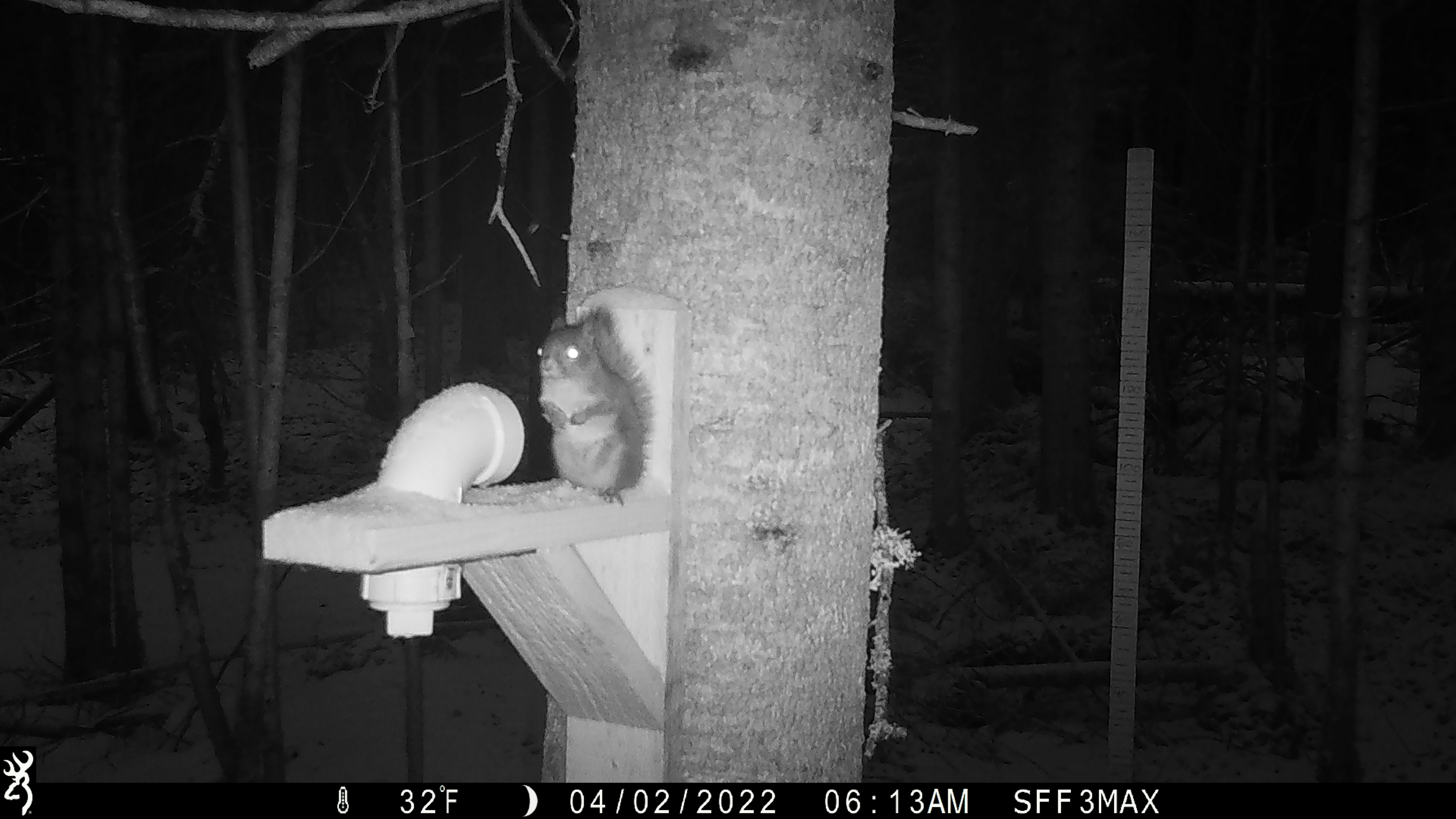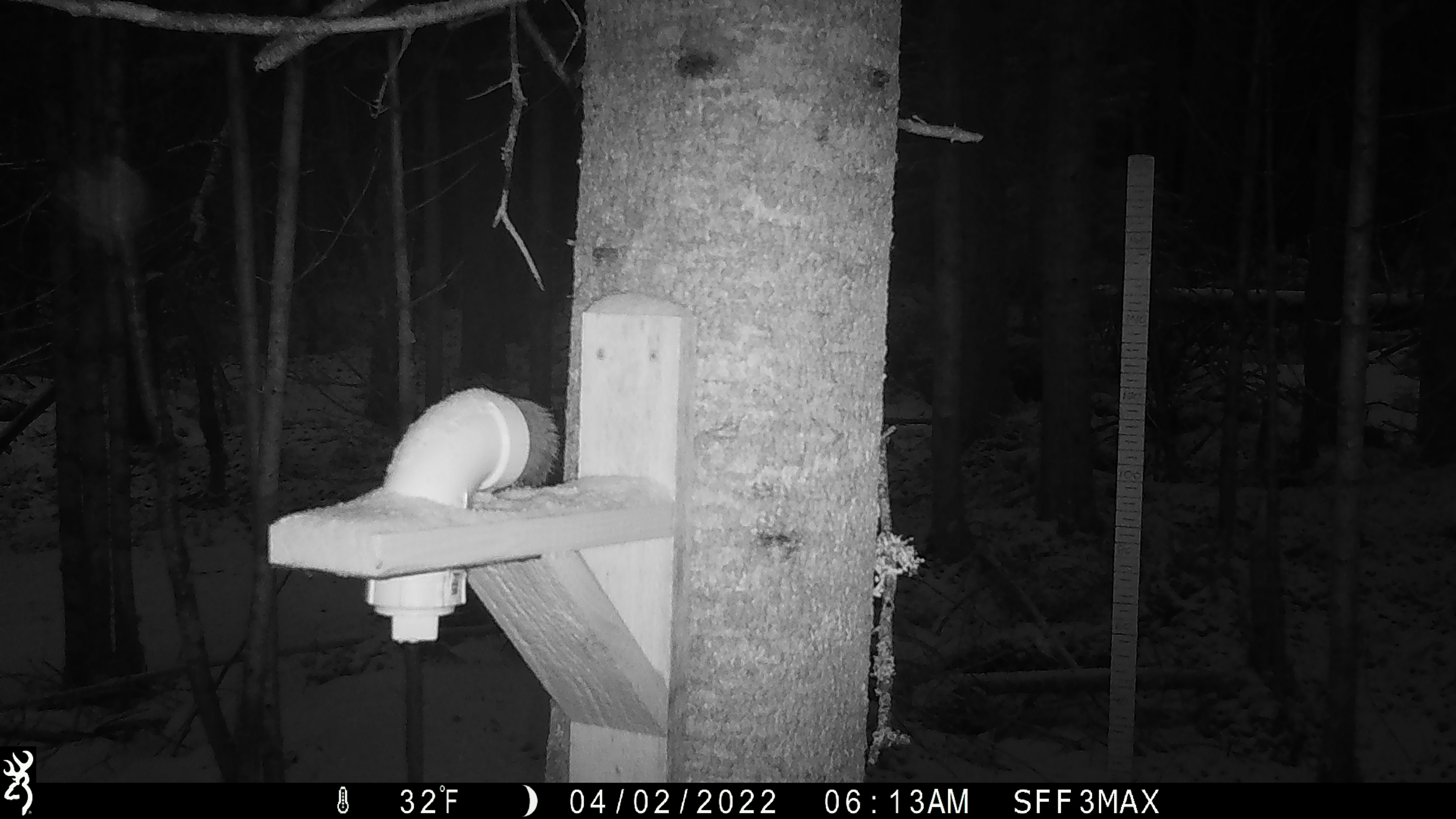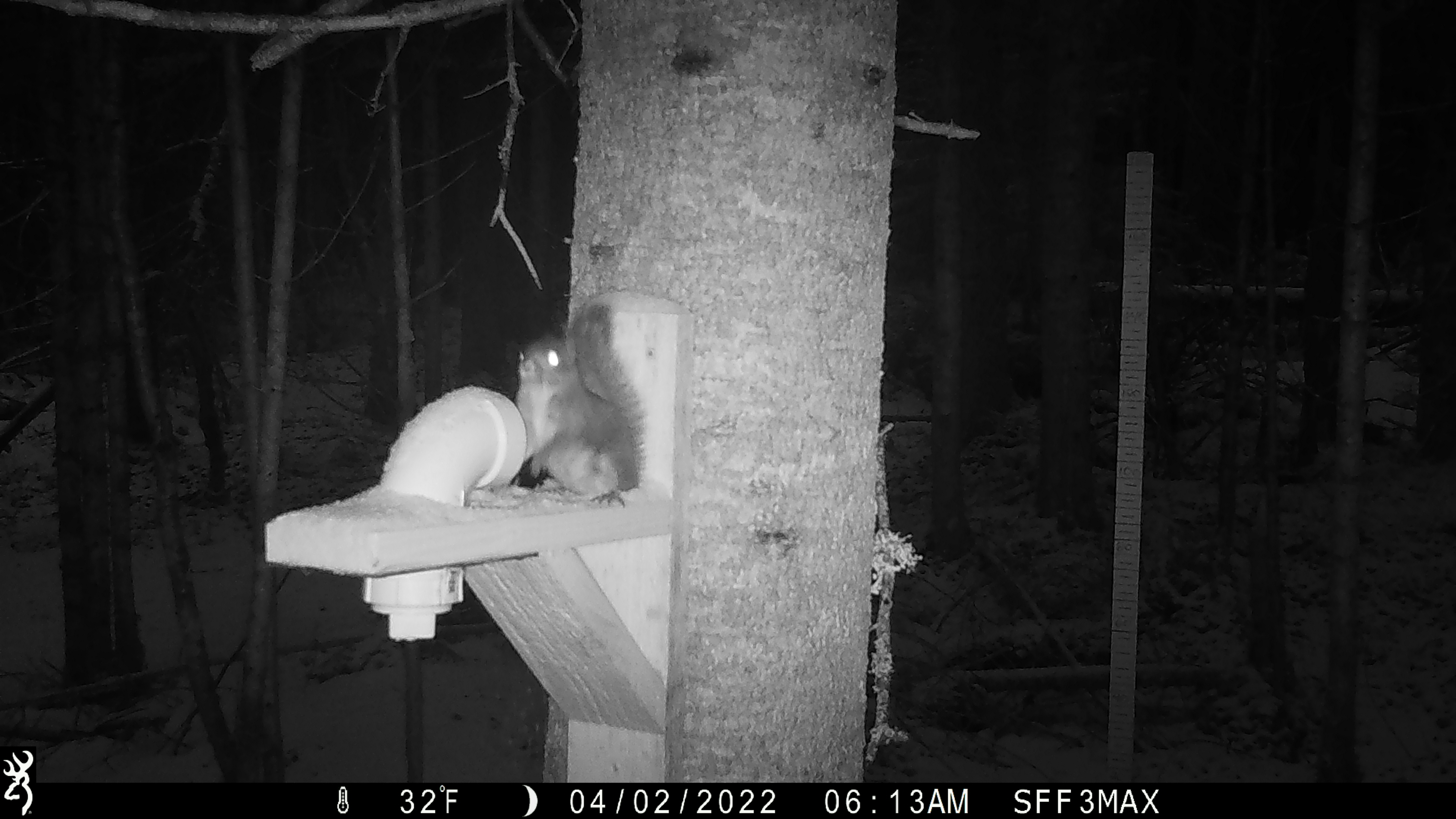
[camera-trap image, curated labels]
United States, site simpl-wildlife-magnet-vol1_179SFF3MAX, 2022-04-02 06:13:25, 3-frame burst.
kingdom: Animalia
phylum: Chordata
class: Mammalia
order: Rodentia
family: Sciuridae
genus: Tamiasciurus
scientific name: Tamiasciurus hudsonicus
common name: red squirrel